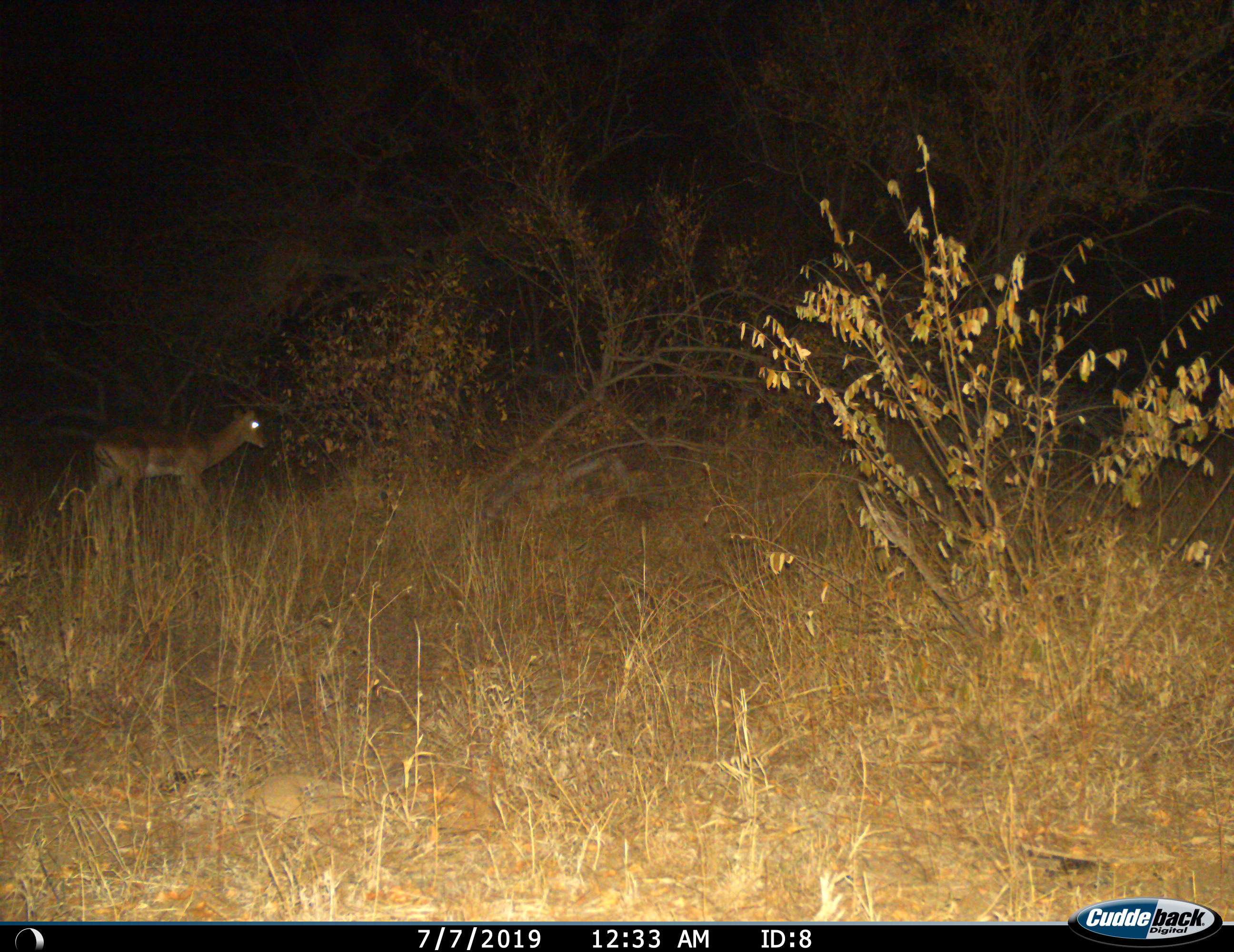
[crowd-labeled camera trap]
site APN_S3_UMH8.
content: unidentified animal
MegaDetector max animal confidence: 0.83